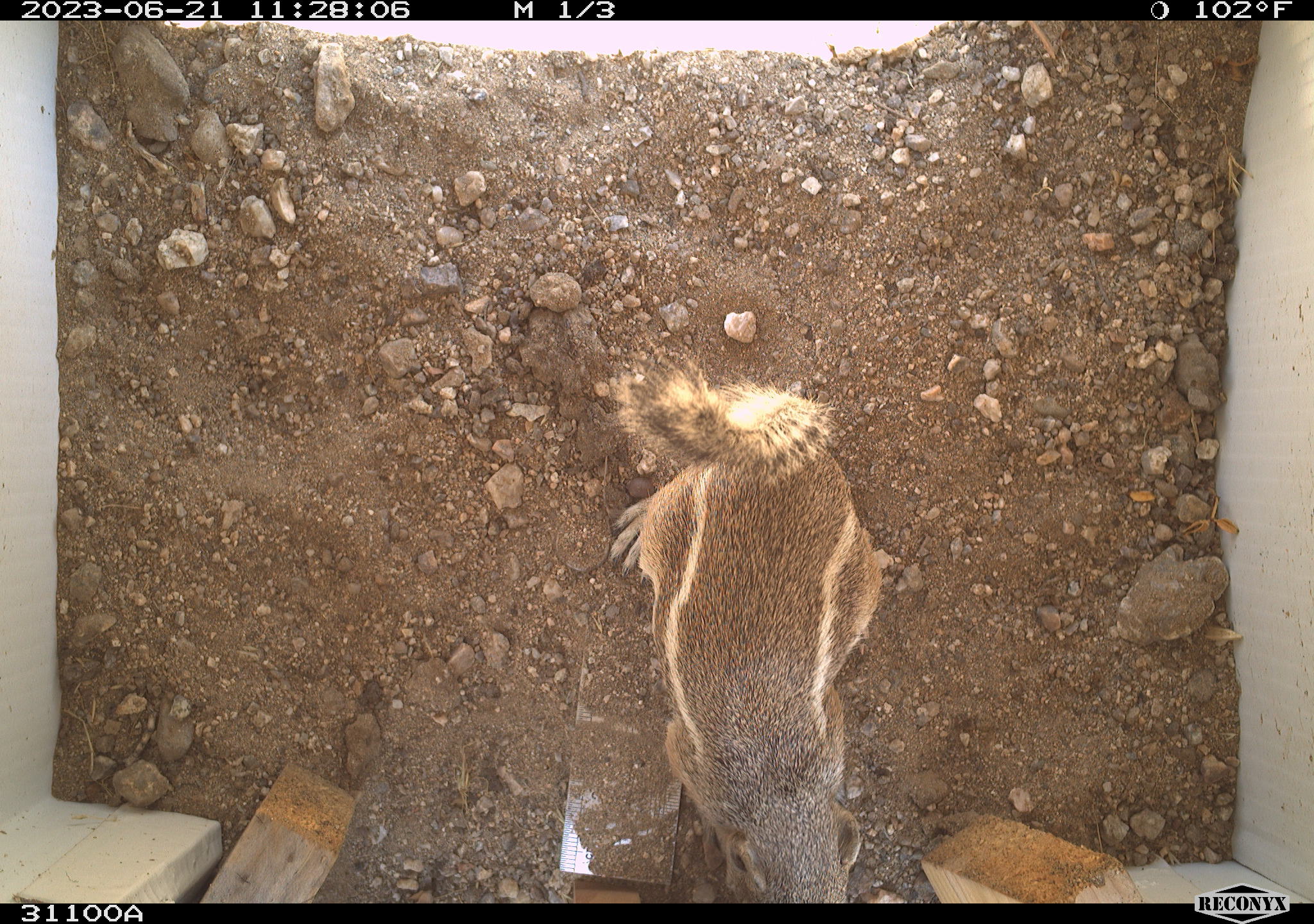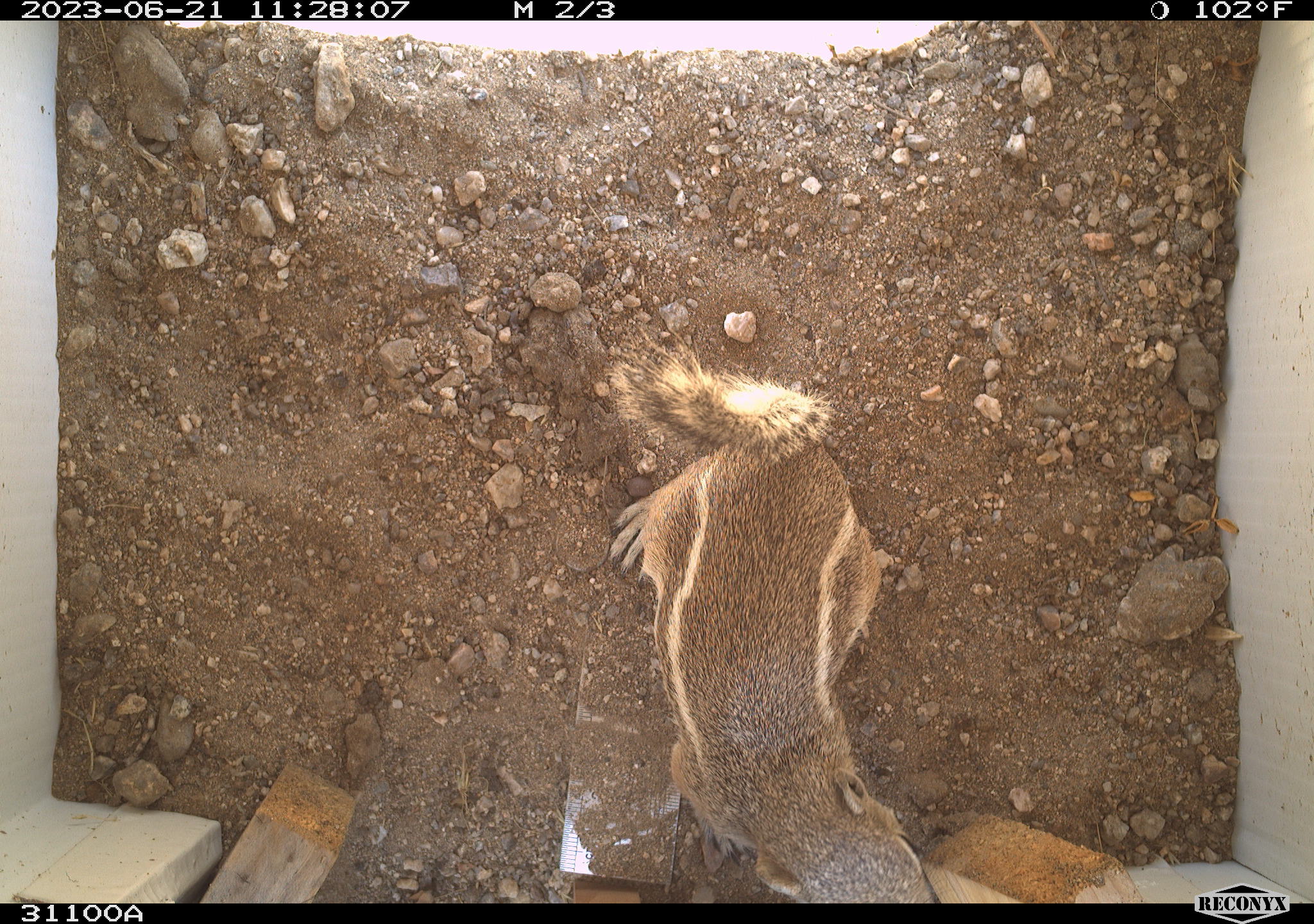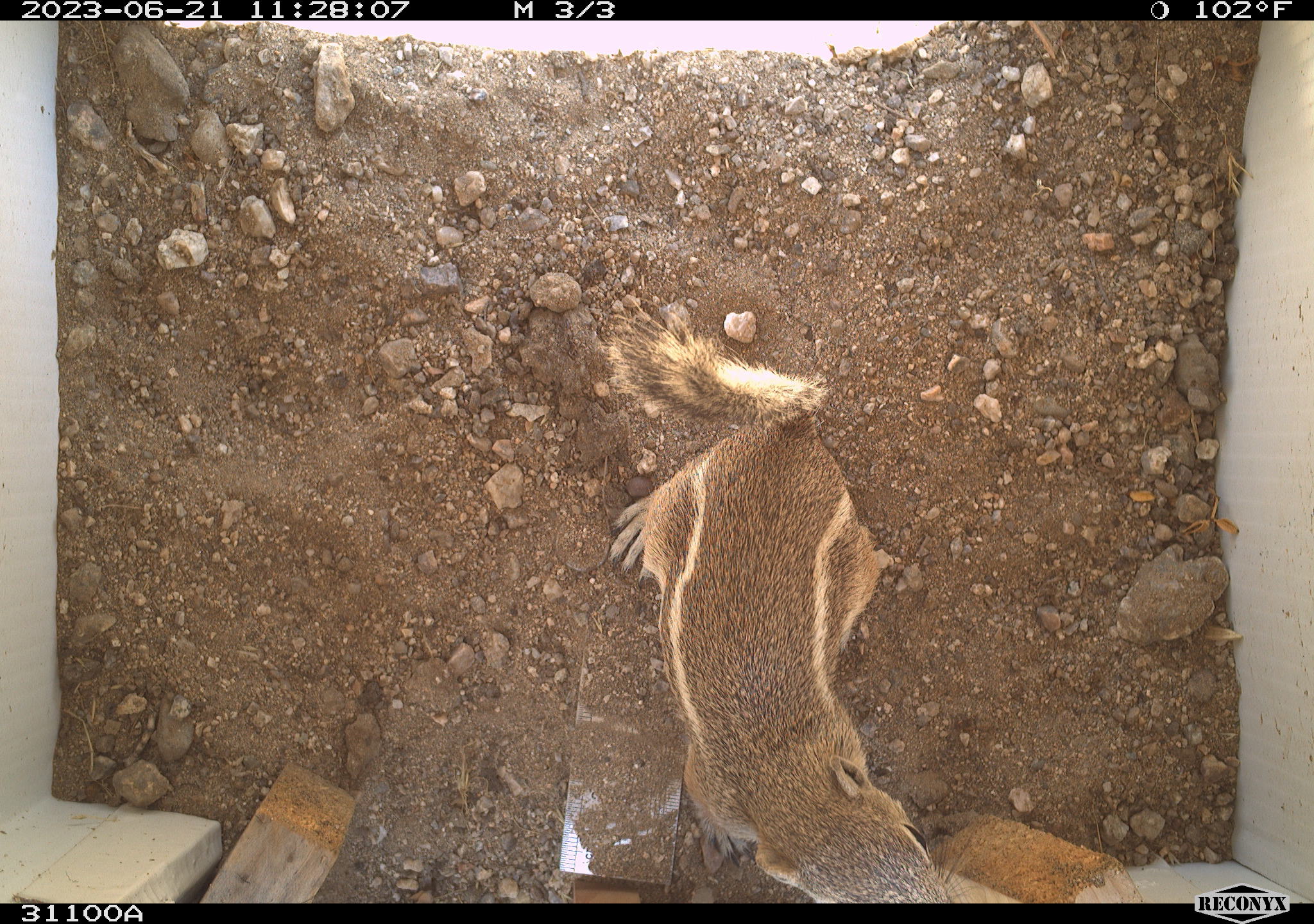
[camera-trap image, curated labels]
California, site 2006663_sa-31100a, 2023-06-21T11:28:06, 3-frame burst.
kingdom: Animalia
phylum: Chordata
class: Mammalia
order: Rodentia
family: Sciuridae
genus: Ammospermophilus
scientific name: Ammospermophilus leucurus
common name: white-tailed antelope squirrel